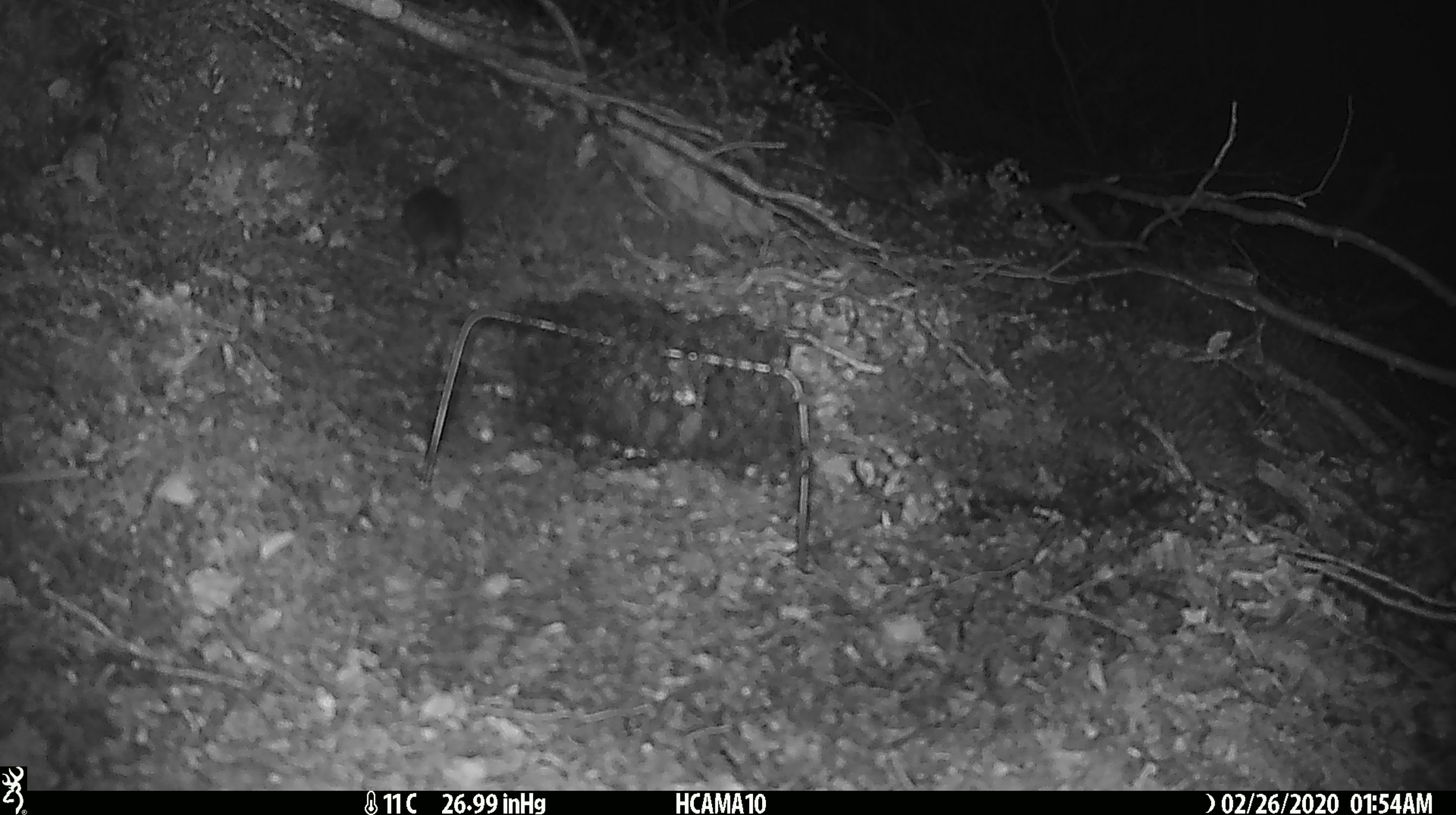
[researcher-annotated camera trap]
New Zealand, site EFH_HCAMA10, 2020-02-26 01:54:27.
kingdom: Animalia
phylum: Chordata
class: Mammalia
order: Rodentia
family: Muridae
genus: Mus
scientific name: Mus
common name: mouse